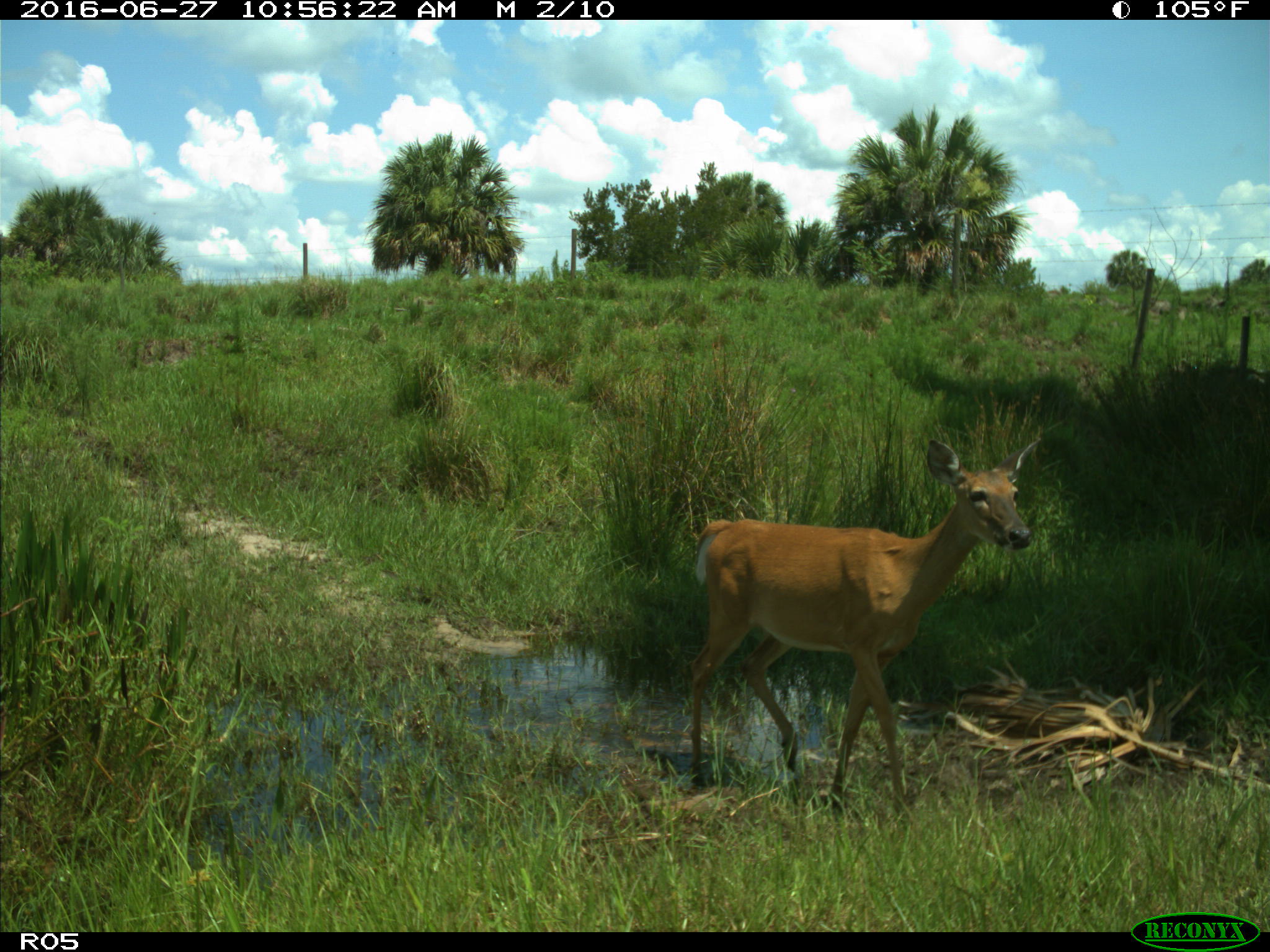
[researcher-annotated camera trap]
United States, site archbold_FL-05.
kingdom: Animalia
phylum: Chordata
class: Mammalia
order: Artiodactyla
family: Cervidae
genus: Odocoileus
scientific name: Odocoileus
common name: deer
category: unidentified deer